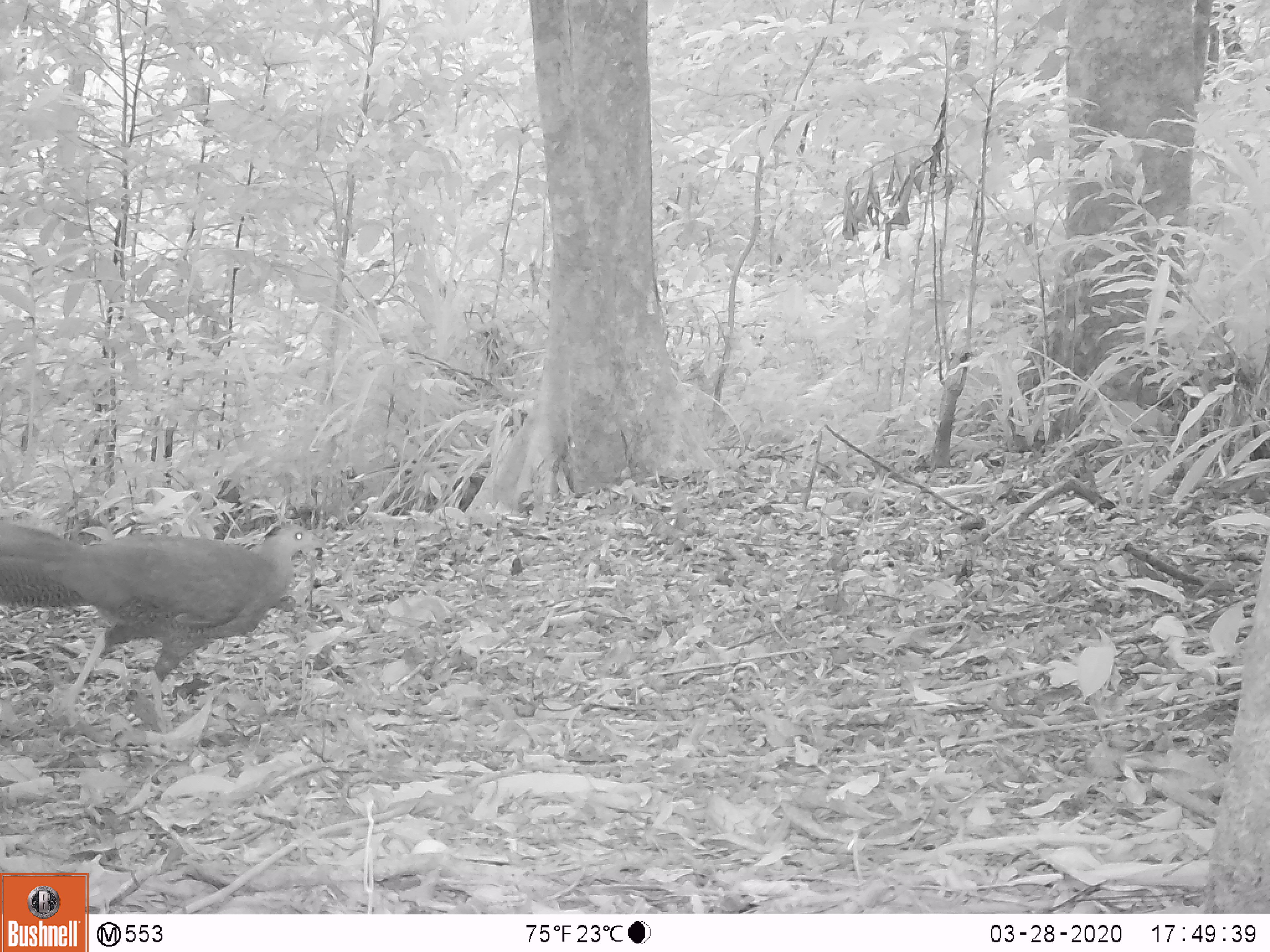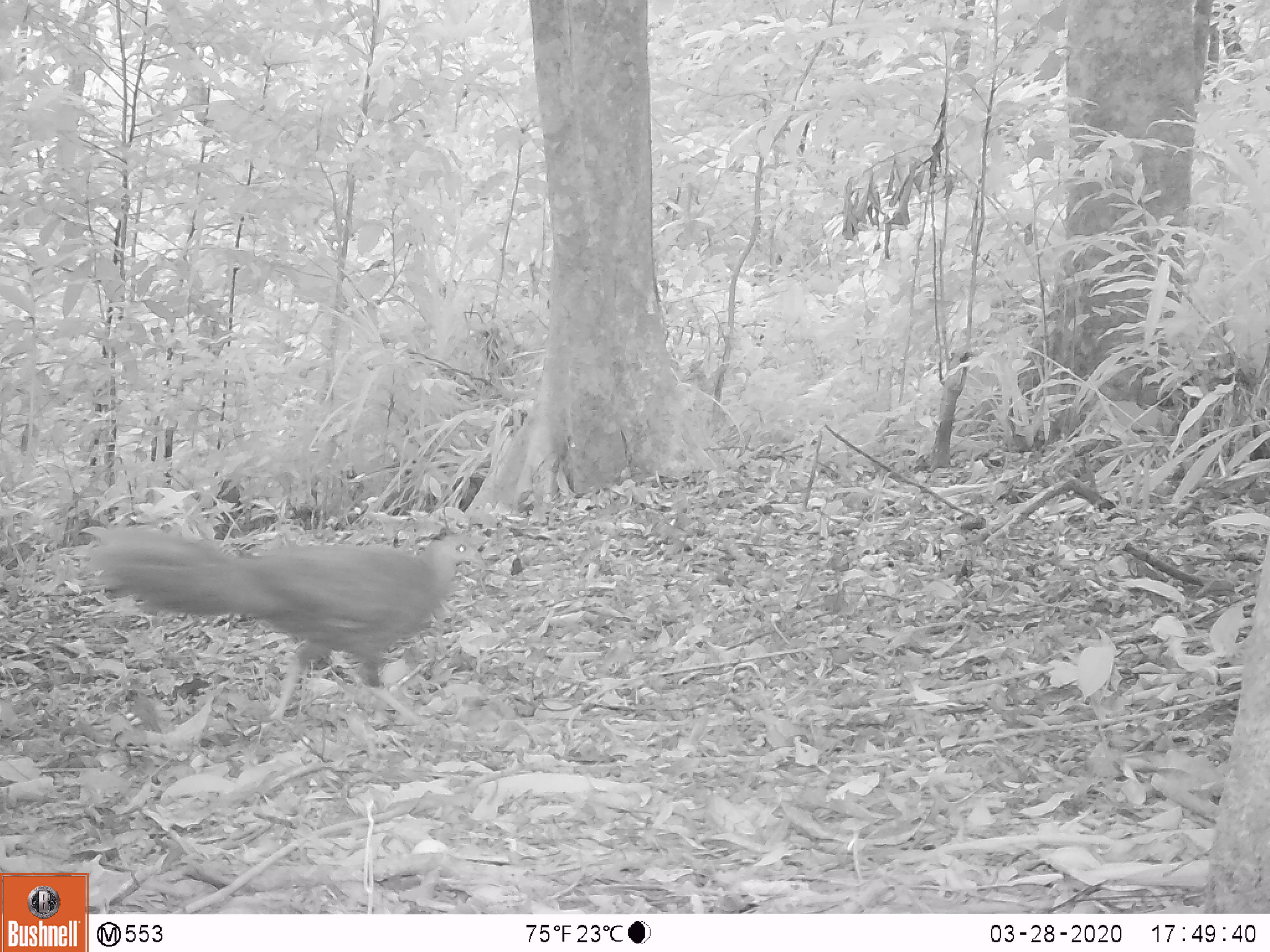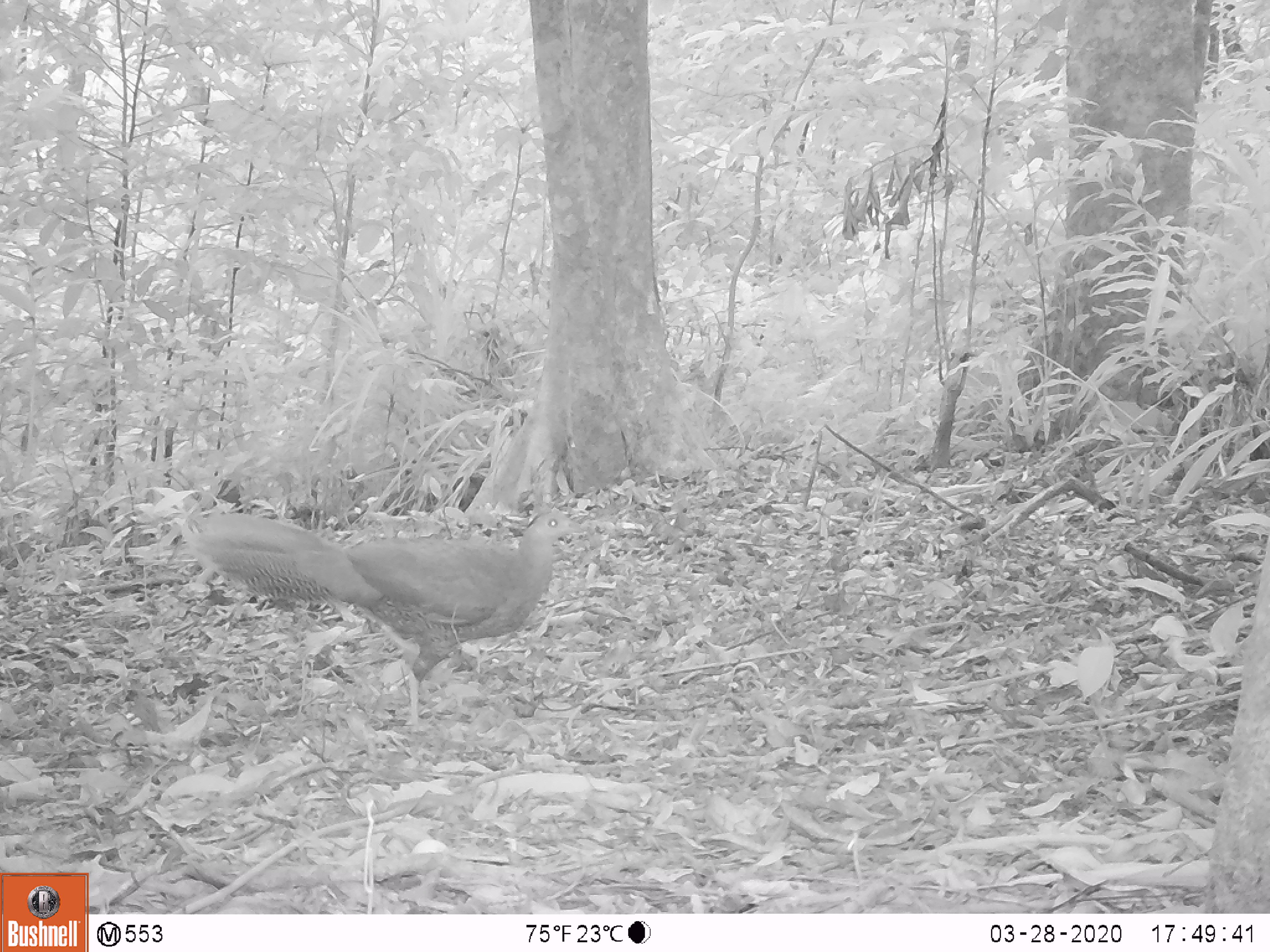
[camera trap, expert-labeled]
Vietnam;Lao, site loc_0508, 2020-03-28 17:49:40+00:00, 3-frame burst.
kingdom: Animalia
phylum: Chordata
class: Aves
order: Galliformes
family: Phasianidae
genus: Lophura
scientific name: Lophura nycthemera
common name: silver pheasant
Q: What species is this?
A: Silver pheasant (Lophura nycthemera).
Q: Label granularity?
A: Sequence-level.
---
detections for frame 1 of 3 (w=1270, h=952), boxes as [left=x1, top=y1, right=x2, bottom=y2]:
silver pheasant: [left=0, top=518, right=332, bottom=728]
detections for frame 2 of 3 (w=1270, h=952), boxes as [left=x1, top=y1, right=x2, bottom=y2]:
silver pheasant: [left=86, top=523, right=487, bottom=725]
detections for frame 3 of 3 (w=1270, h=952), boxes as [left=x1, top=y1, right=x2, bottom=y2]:
silver pheasant: [left=185, top=509, right=587, bottom=733]